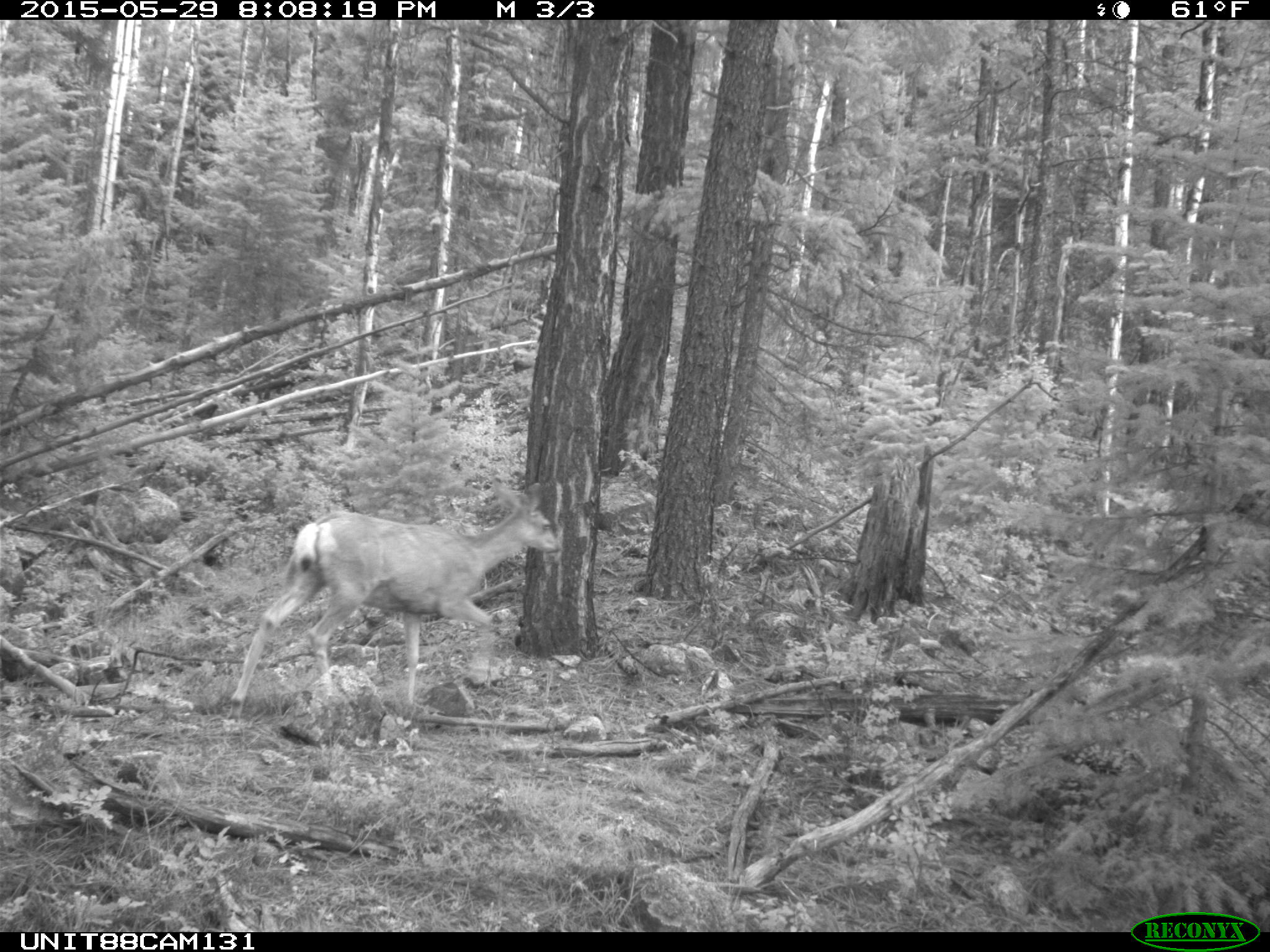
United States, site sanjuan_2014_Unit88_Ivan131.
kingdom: Animalia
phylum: Chordata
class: Mammalia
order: Artiodactyla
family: Cervidae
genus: Odocoileus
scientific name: Odocoileus hemionus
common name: mule deer